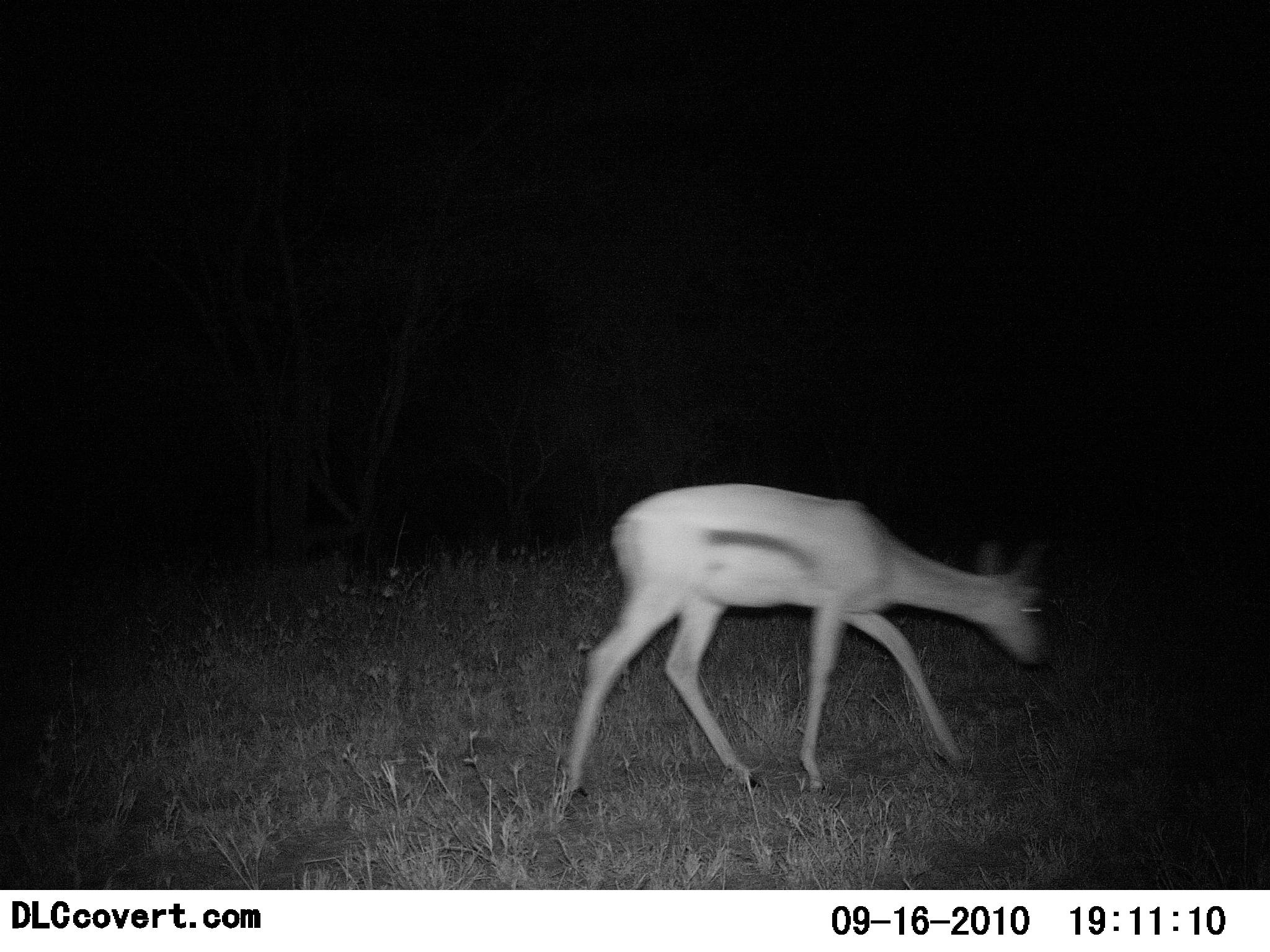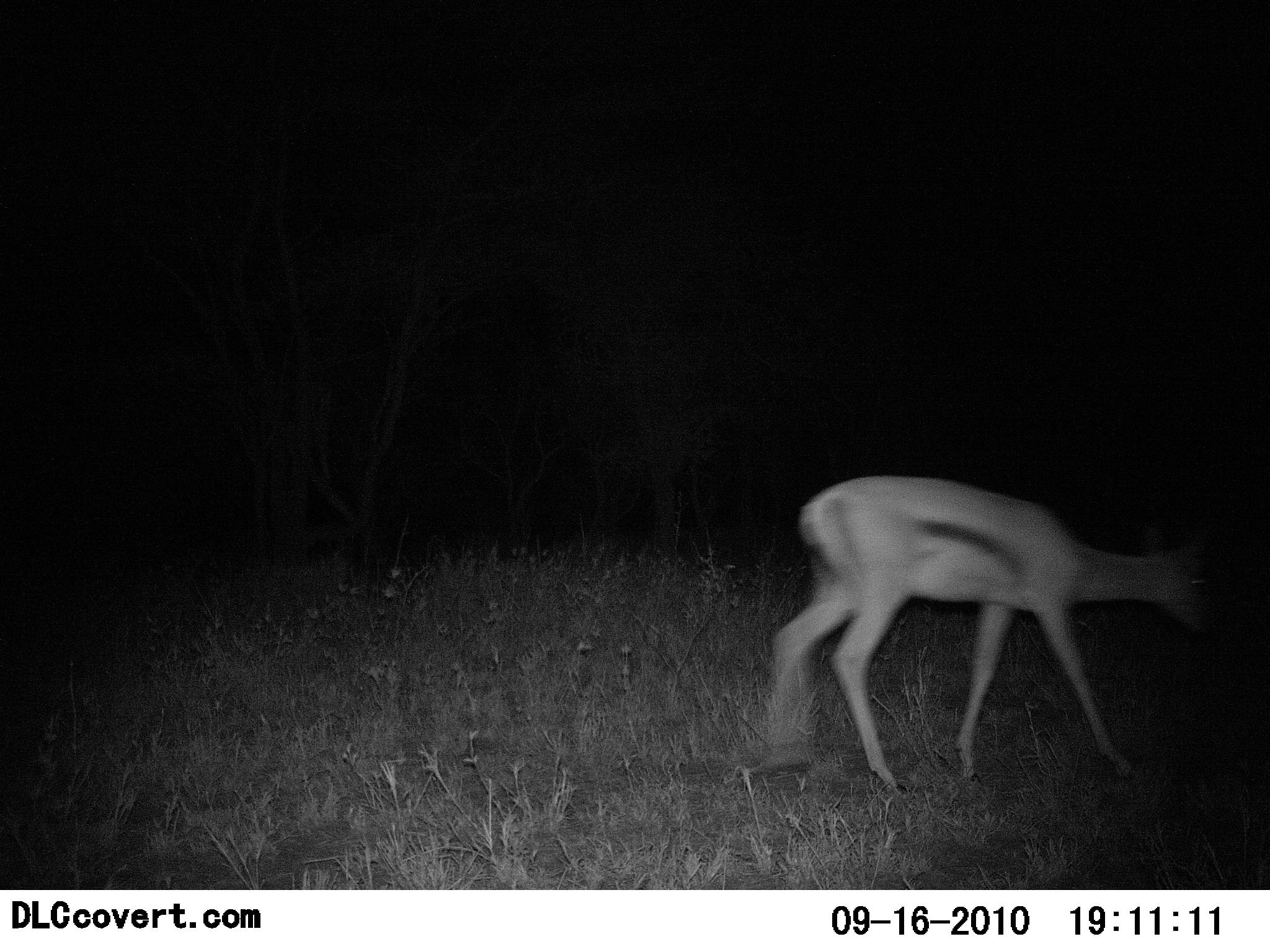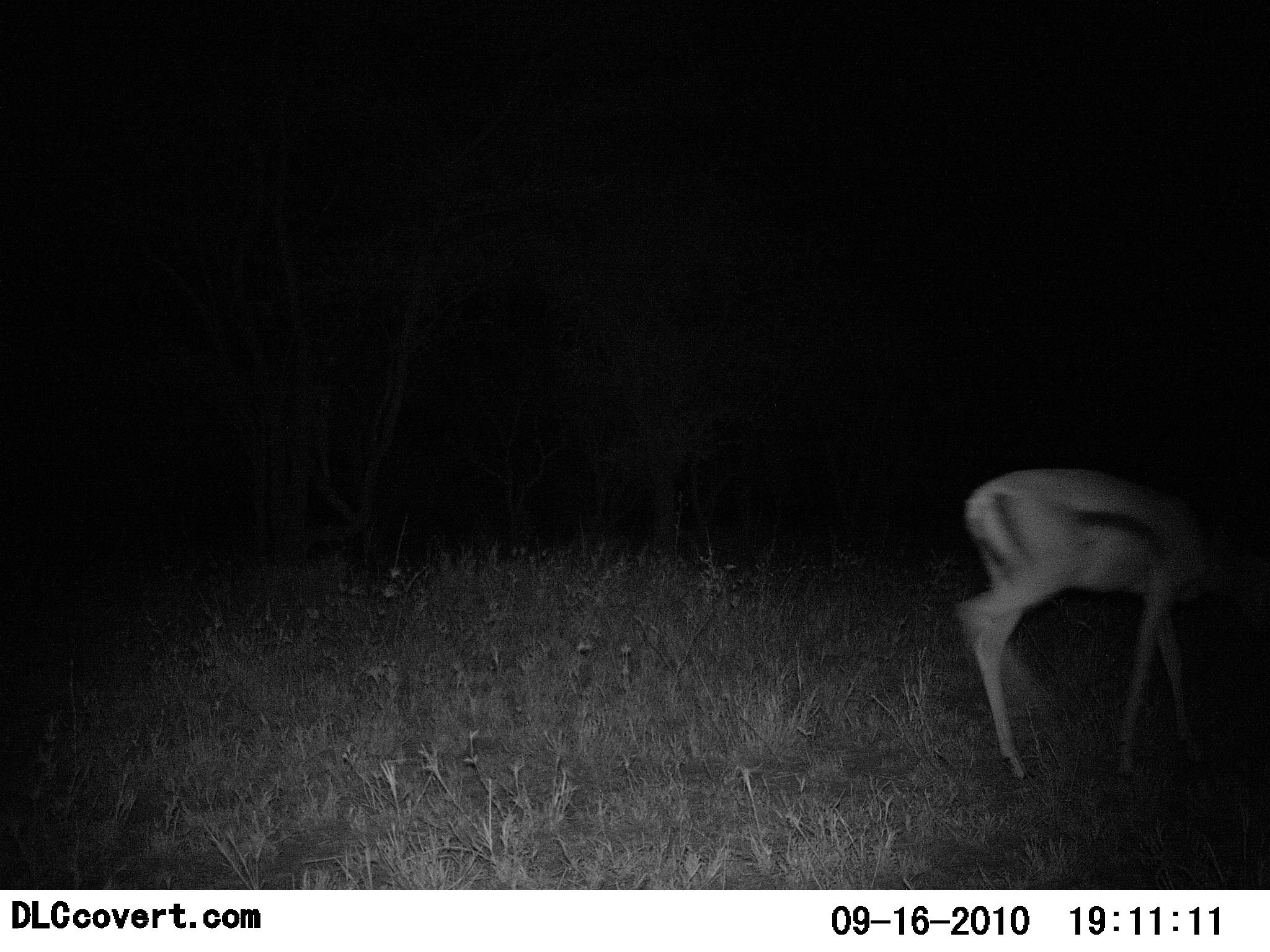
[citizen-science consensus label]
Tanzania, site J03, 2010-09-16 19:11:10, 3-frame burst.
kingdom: Animalia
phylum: Chordata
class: Mammalia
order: Artiodactyla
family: Bovidae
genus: Eudorcas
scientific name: Eudorcas thomsonii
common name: thomson's gazelle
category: gazellethomsons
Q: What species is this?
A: Gazellethomsons (thomson's gazelle) (Eudorcas thomsonii).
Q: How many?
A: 1.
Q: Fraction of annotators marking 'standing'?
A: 0%.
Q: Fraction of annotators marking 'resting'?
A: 0%.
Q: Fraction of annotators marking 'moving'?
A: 100%.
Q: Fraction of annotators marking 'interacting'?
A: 0%.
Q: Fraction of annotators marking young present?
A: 0%.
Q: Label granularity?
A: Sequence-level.